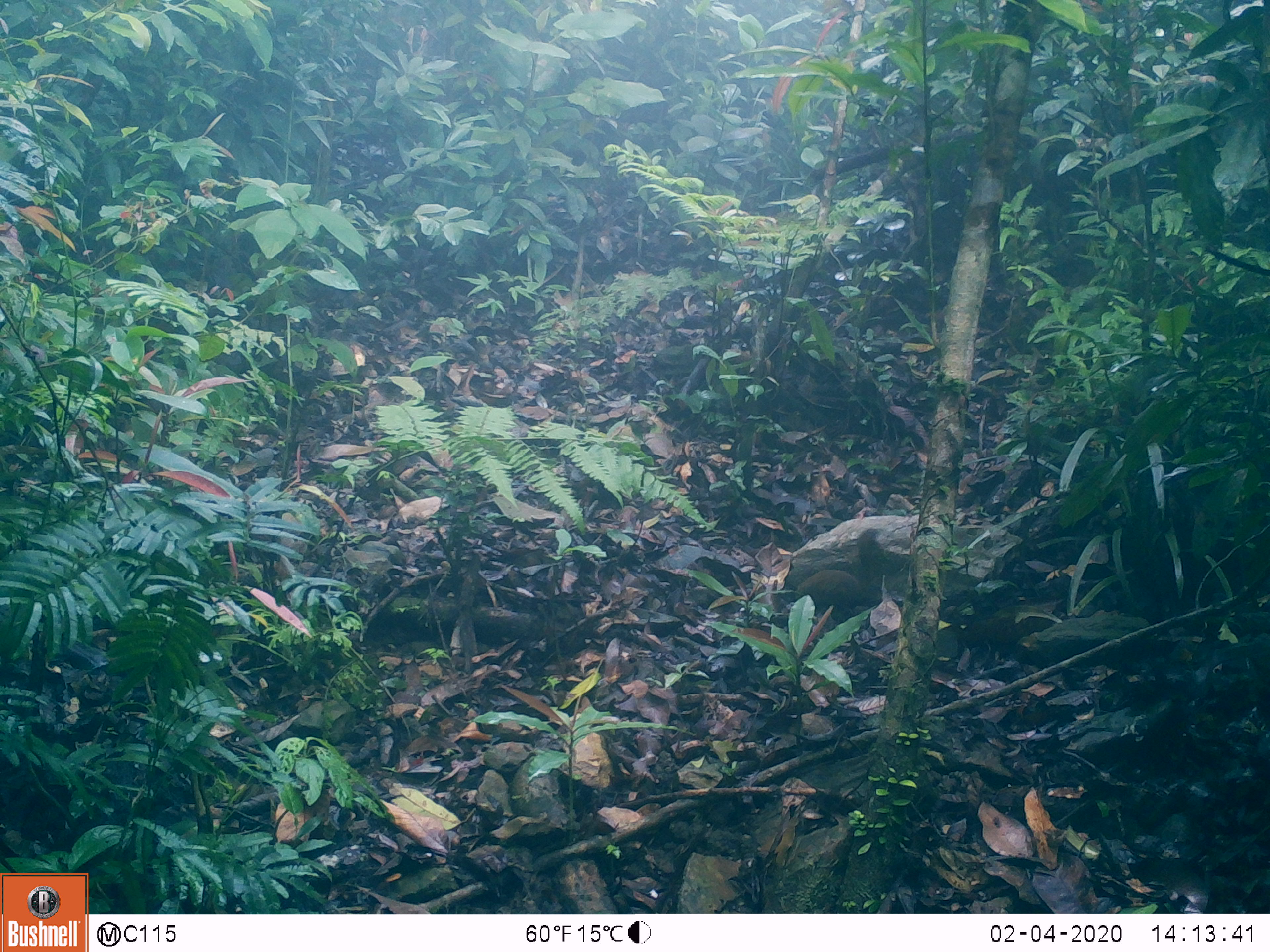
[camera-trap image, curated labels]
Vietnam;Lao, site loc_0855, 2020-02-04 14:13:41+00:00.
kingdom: Animalia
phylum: Chordata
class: Mammalia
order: Rodentia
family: Sciuridae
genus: Dremomys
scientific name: Dremomys rufigenis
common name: red-cheeked squirrel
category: red cheeked squirrel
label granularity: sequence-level